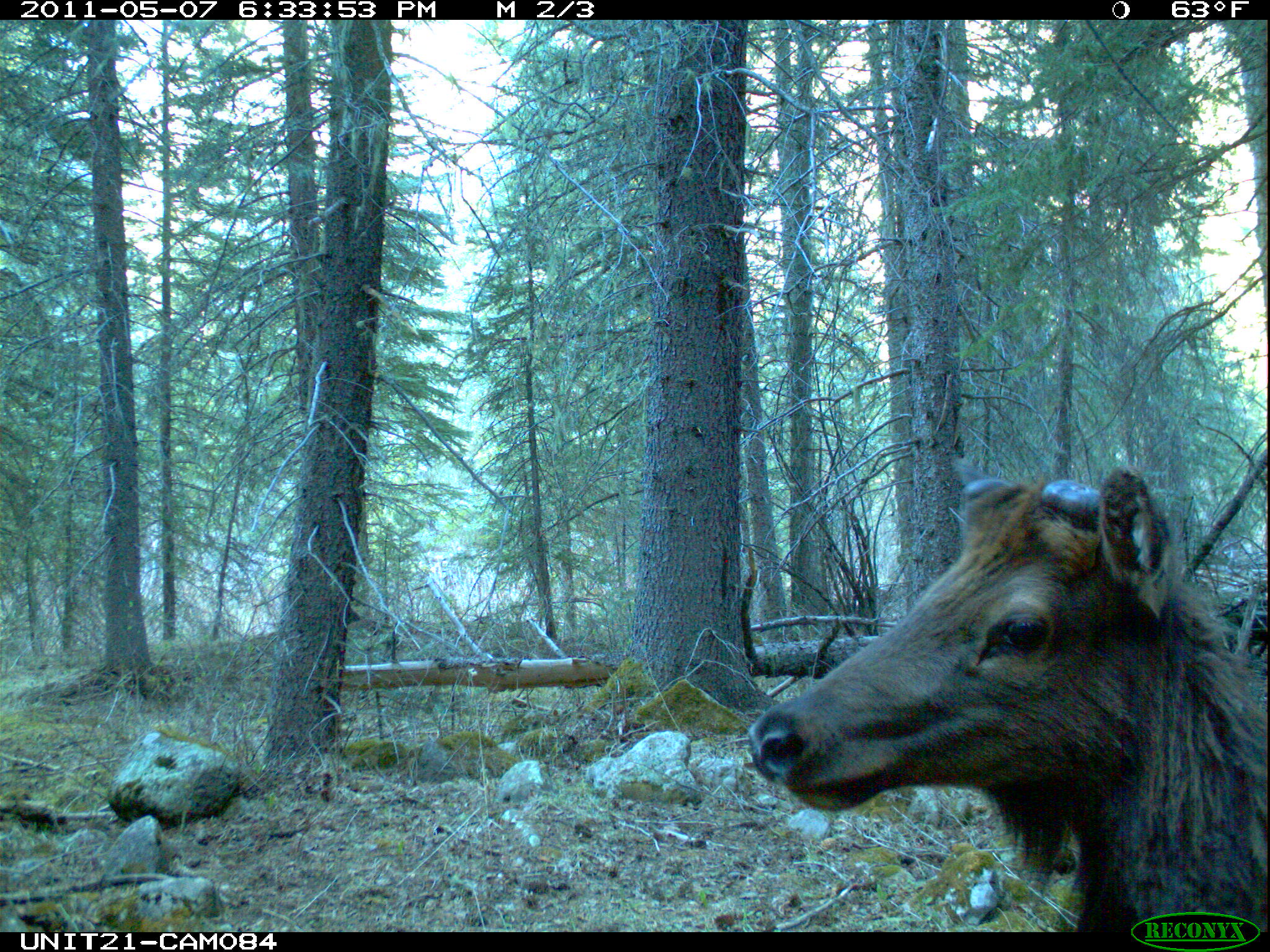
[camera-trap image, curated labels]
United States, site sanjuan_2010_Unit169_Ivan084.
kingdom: Animalia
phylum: Chordata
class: Mammalia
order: Artiodactyla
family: Cervidae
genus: Cervus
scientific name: Cervus elaphus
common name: red deer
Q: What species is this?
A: Cervus elaphus (red deer).